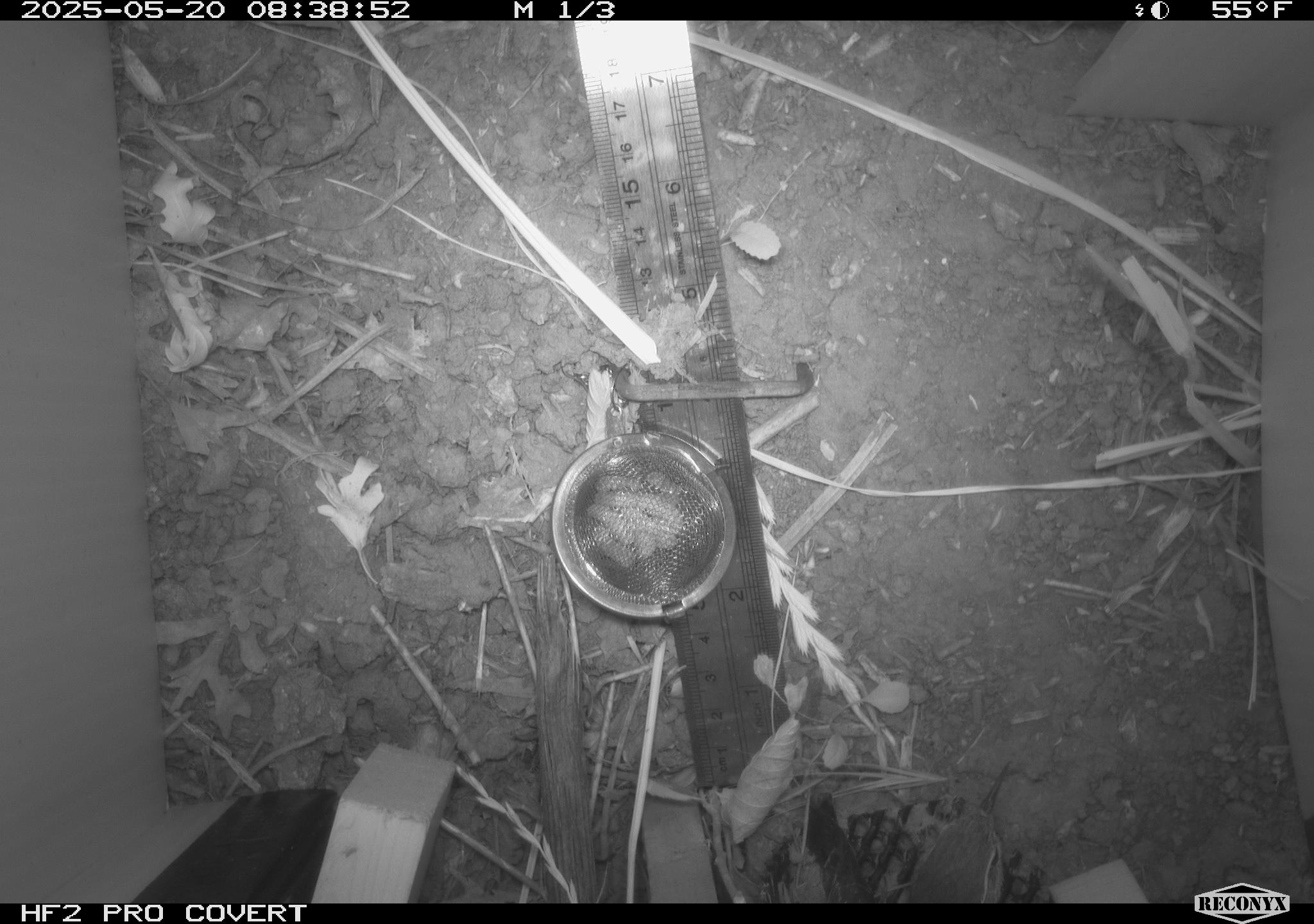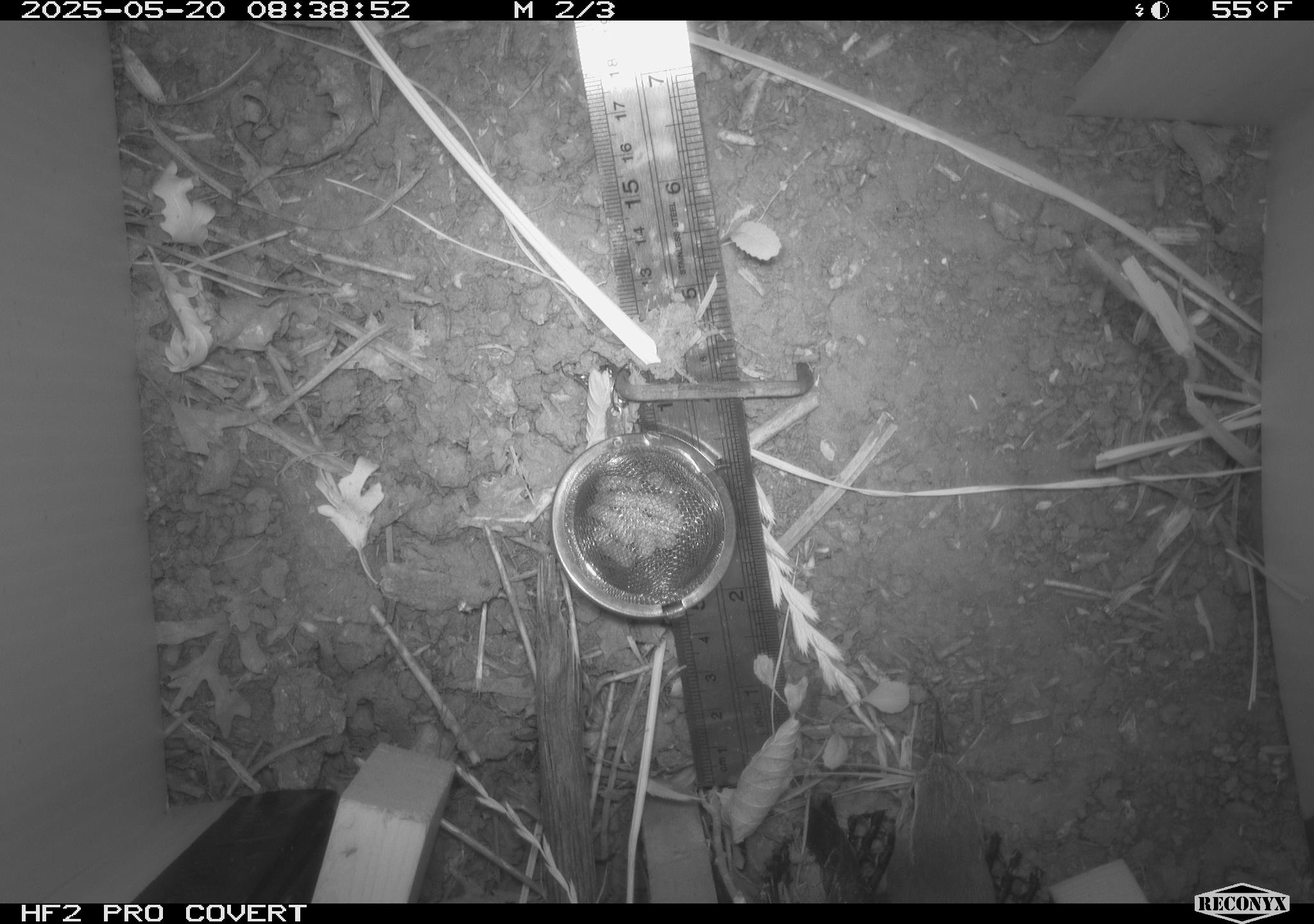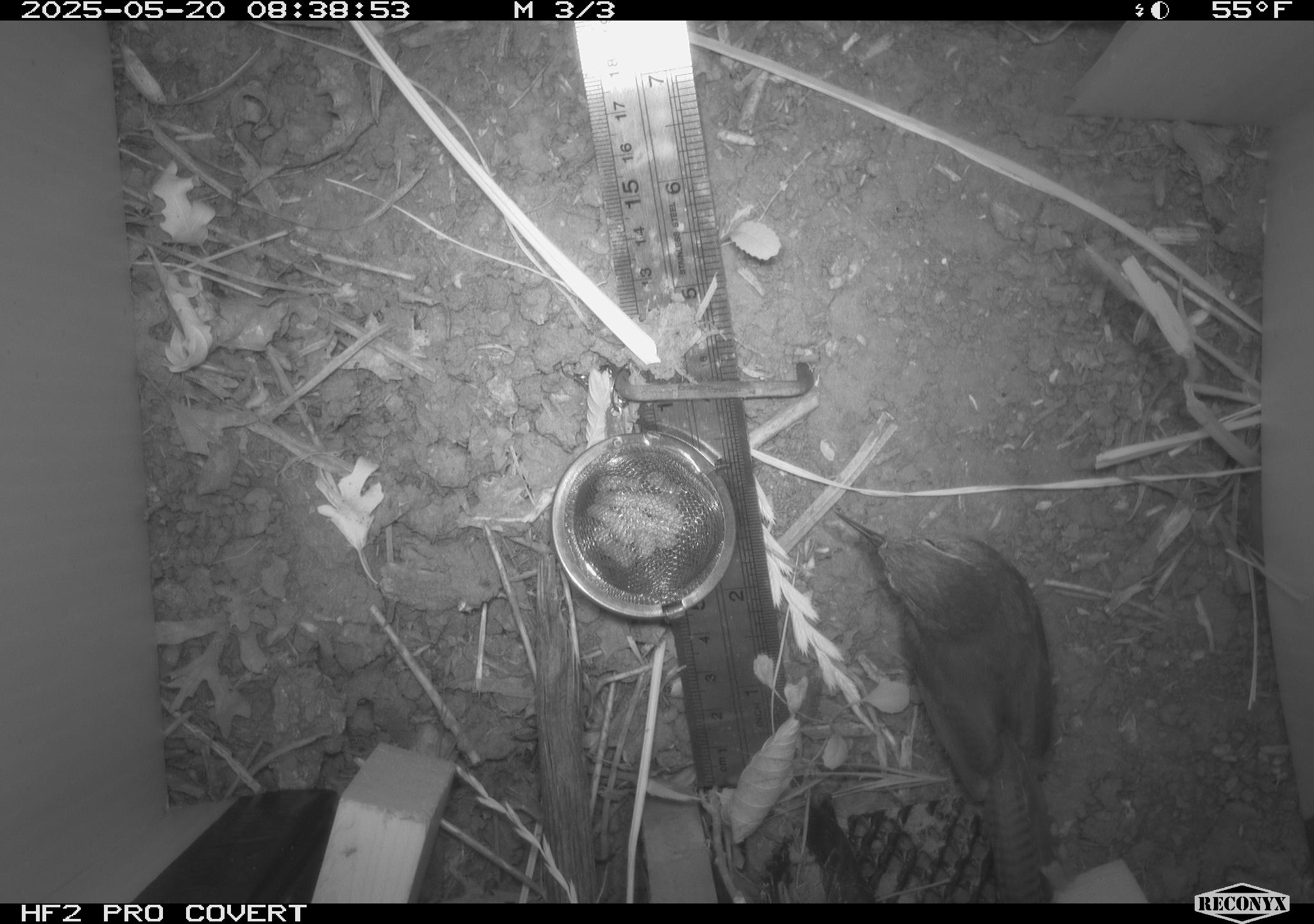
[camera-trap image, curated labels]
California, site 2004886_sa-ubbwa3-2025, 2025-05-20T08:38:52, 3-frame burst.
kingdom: Animalia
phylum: Chordata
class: Aves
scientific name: Aves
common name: bird